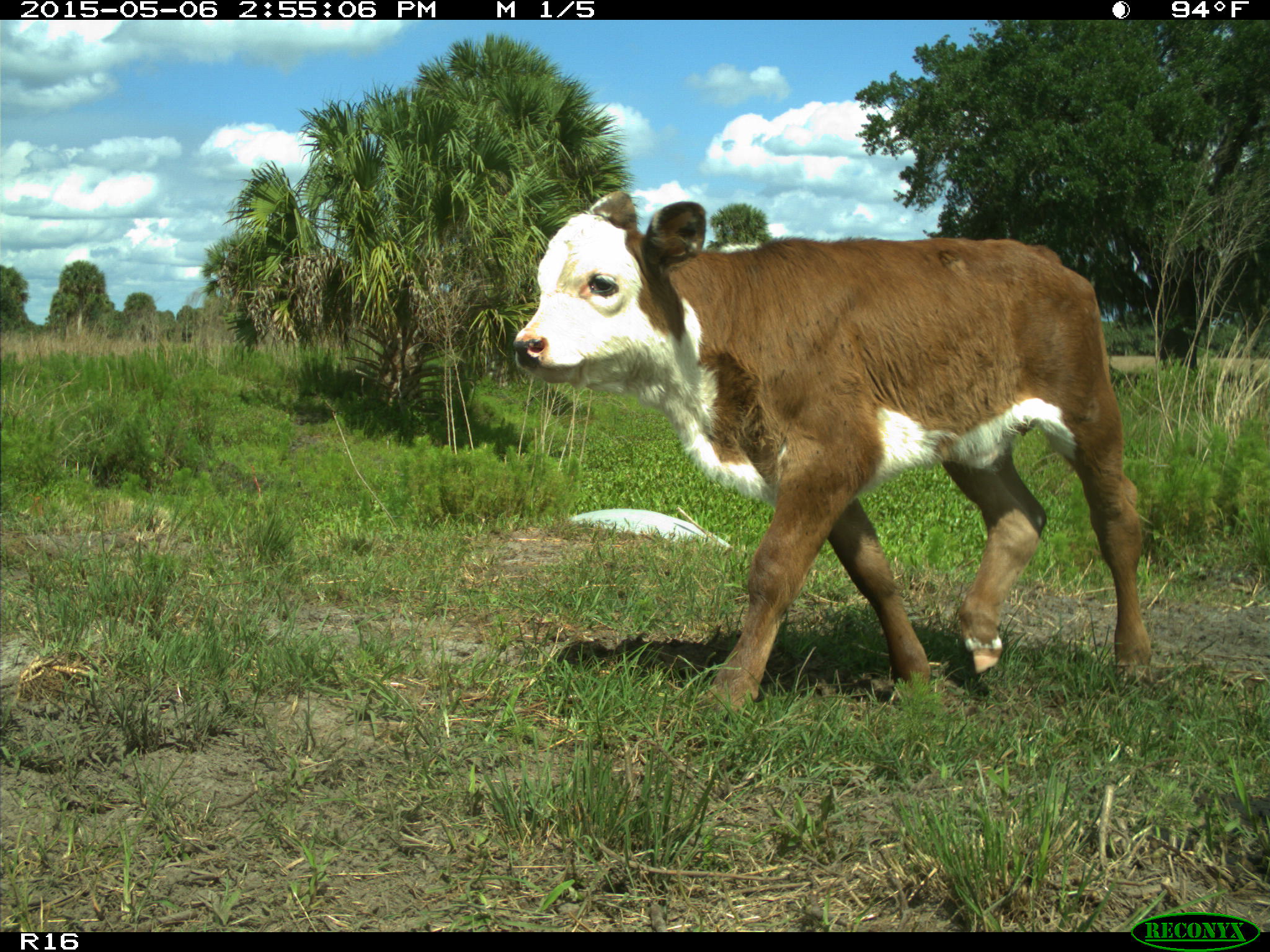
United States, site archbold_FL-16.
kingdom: Animalia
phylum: Chordata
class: Mammalia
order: Artiodactyla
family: Bovidae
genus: Bos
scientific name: Bos taurus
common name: domestic cow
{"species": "Bos taurus (domestic cow)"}